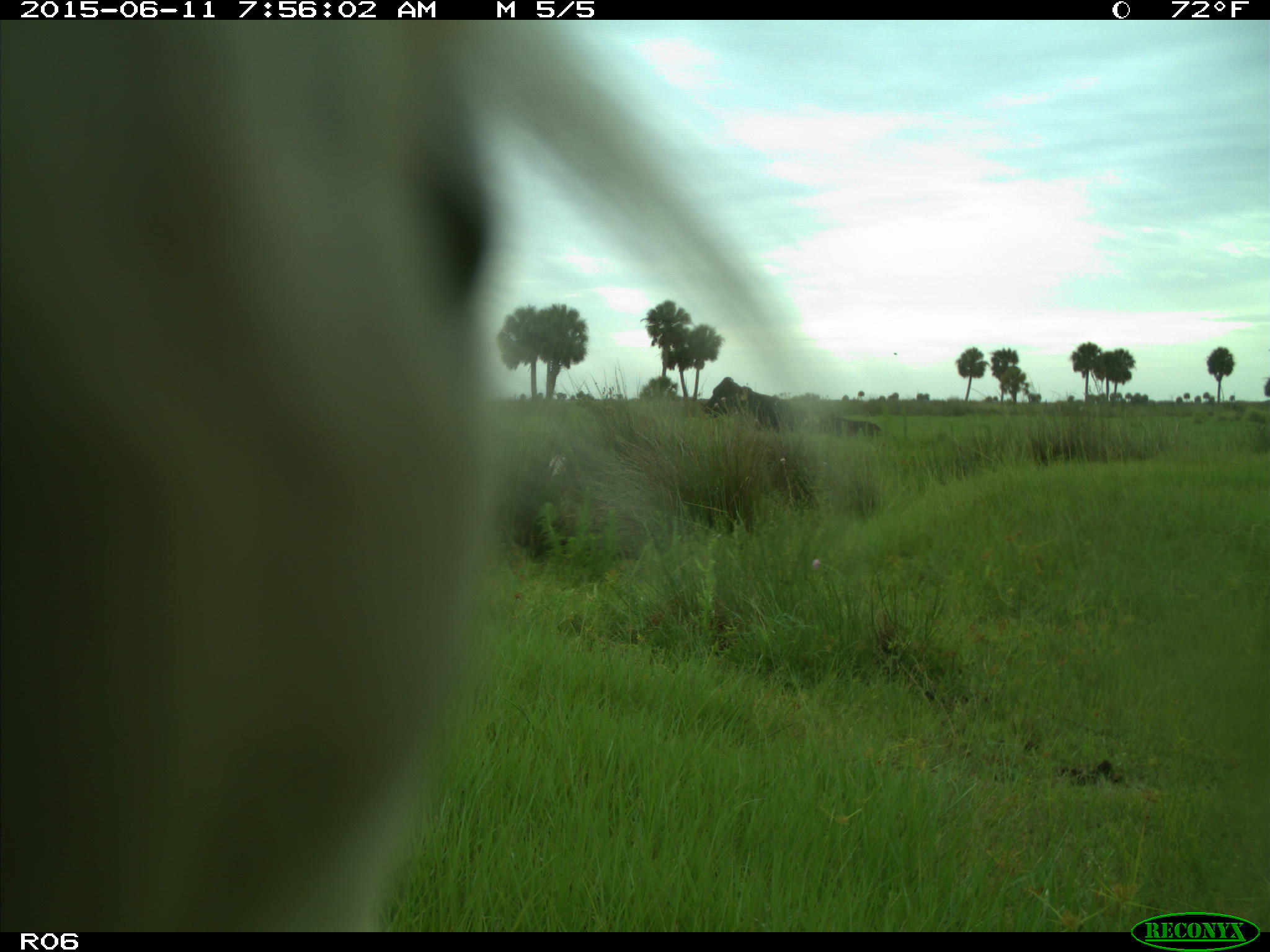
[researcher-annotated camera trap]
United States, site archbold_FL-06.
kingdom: Animalia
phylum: Chordata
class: Mammalia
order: Artiodactyla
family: Bovidae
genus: Bos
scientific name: Bos taurus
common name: domestic cow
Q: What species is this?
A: Bos taurus (domestic cow).